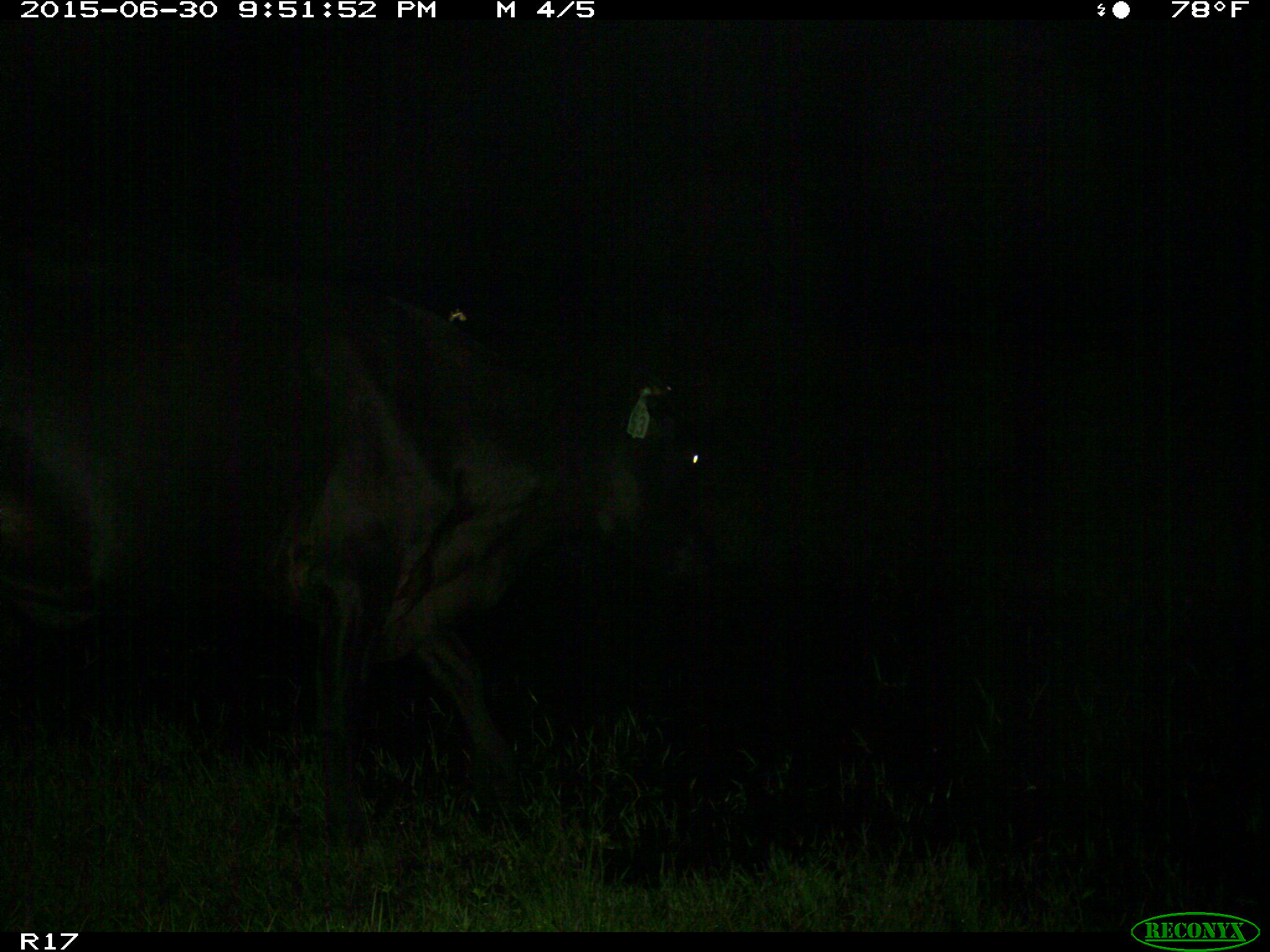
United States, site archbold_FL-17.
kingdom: Animalia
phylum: Chordata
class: Mammalia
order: Artiodactyla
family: Bovidae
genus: Bos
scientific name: Bos taurus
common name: domestic cow